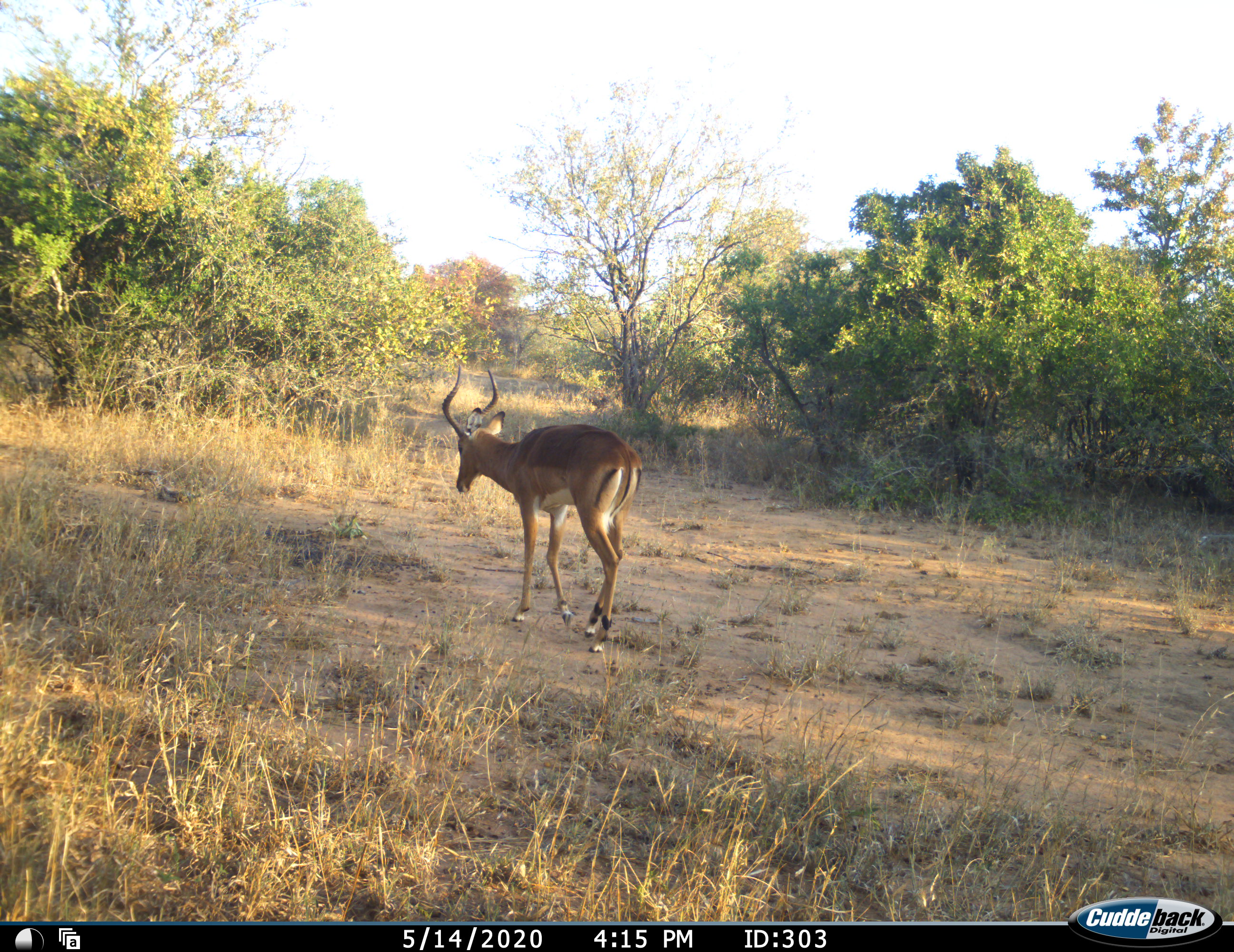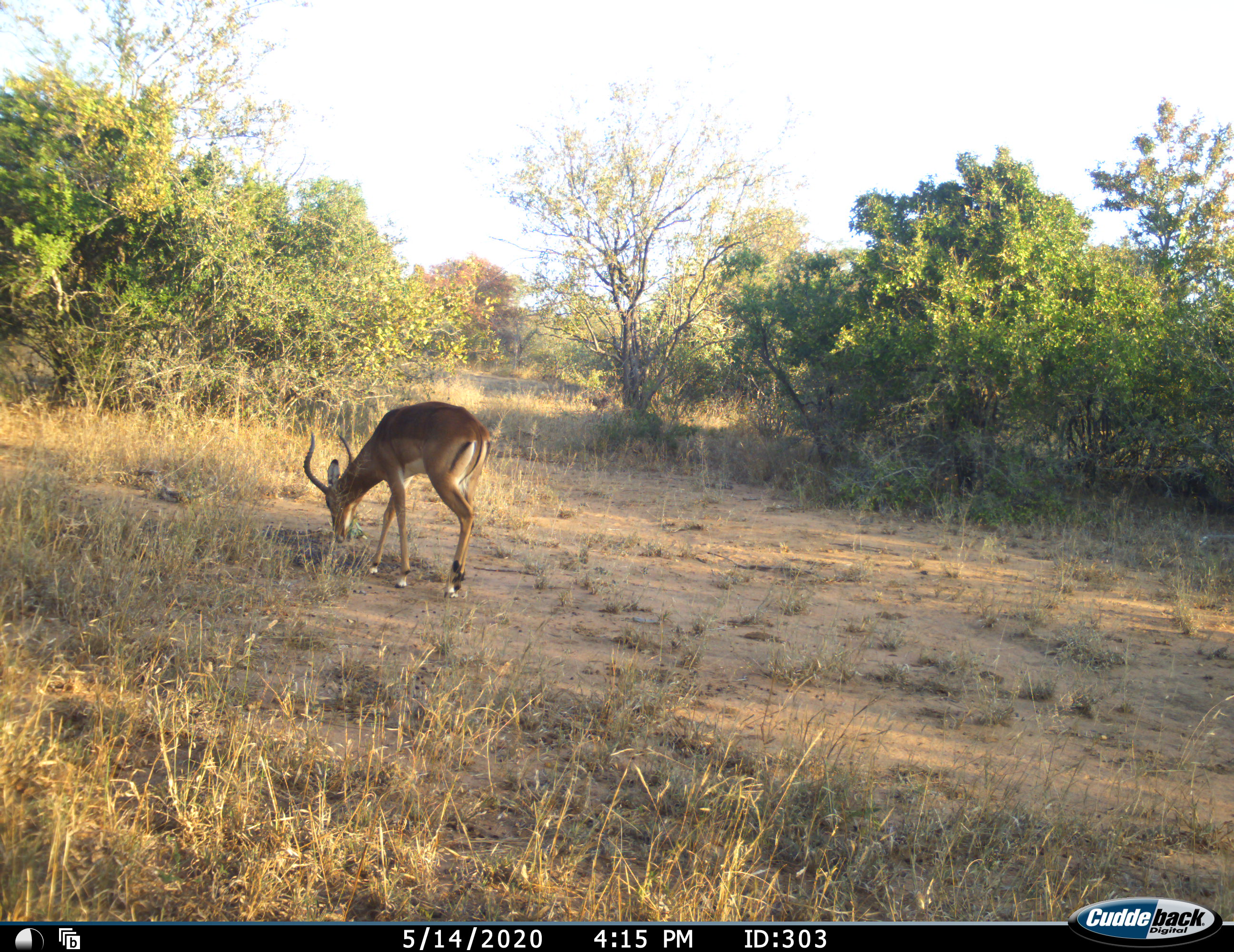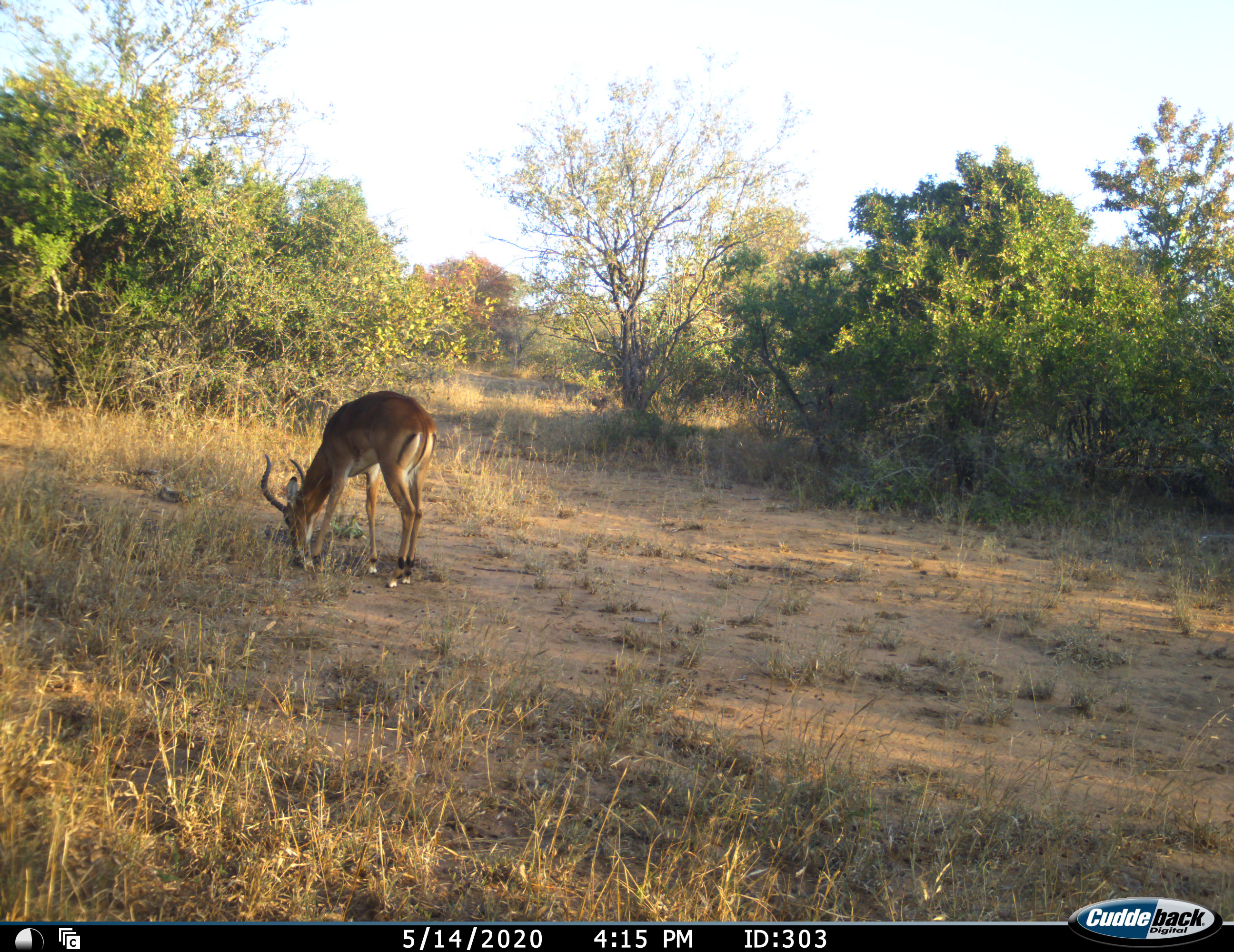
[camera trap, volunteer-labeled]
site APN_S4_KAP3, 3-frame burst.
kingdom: Animalia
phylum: Chordata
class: Mammalia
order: Artiodactyla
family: Bovidae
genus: Aepyceros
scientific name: Aepyceros melampus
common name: impala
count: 1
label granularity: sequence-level